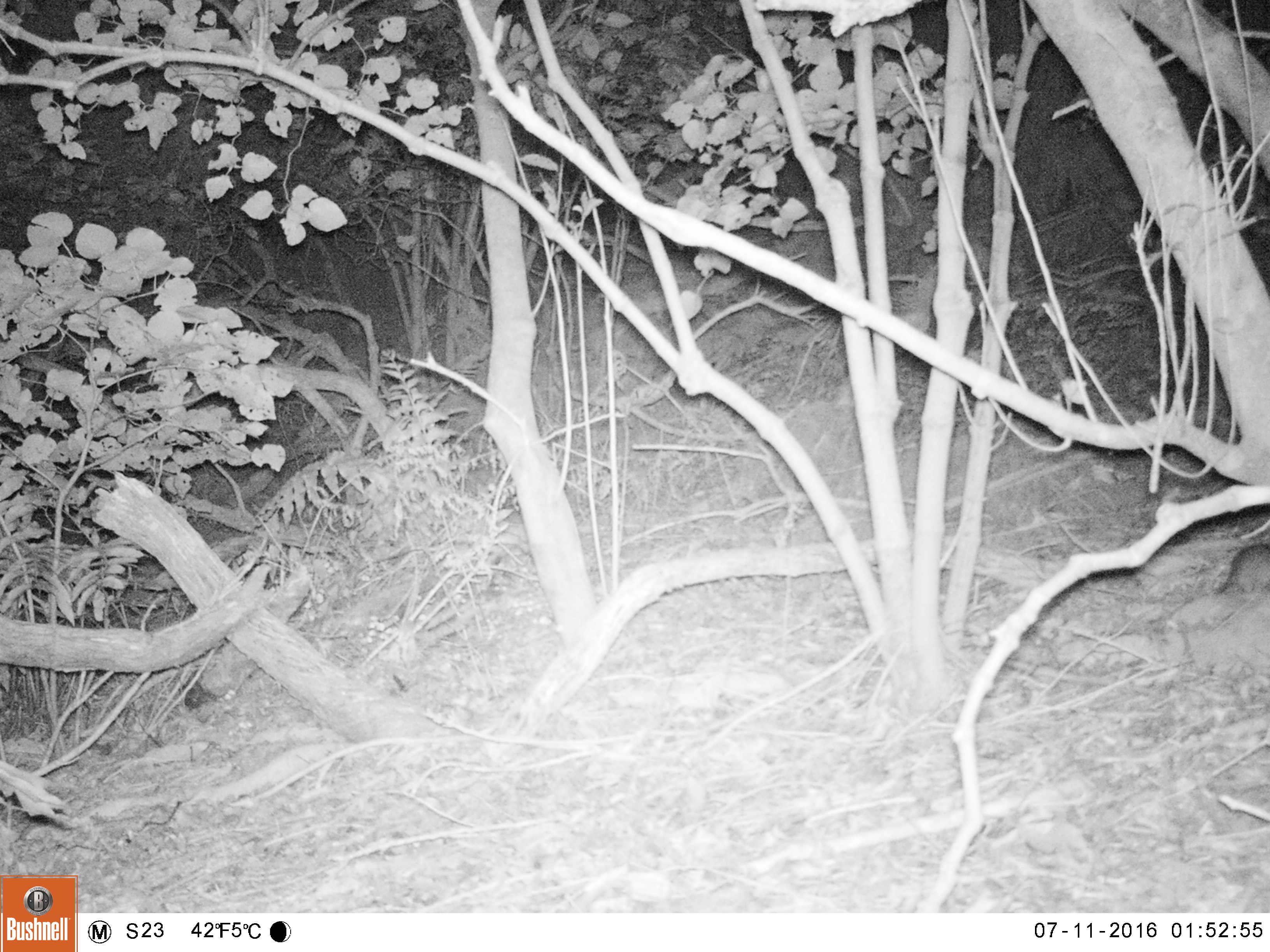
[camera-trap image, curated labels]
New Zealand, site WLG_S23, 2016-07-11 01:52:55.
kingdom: Animalia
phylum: Chordata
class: Mammalia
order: Rodentia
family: Muridae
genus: Rattus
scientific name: Rattus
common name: rat